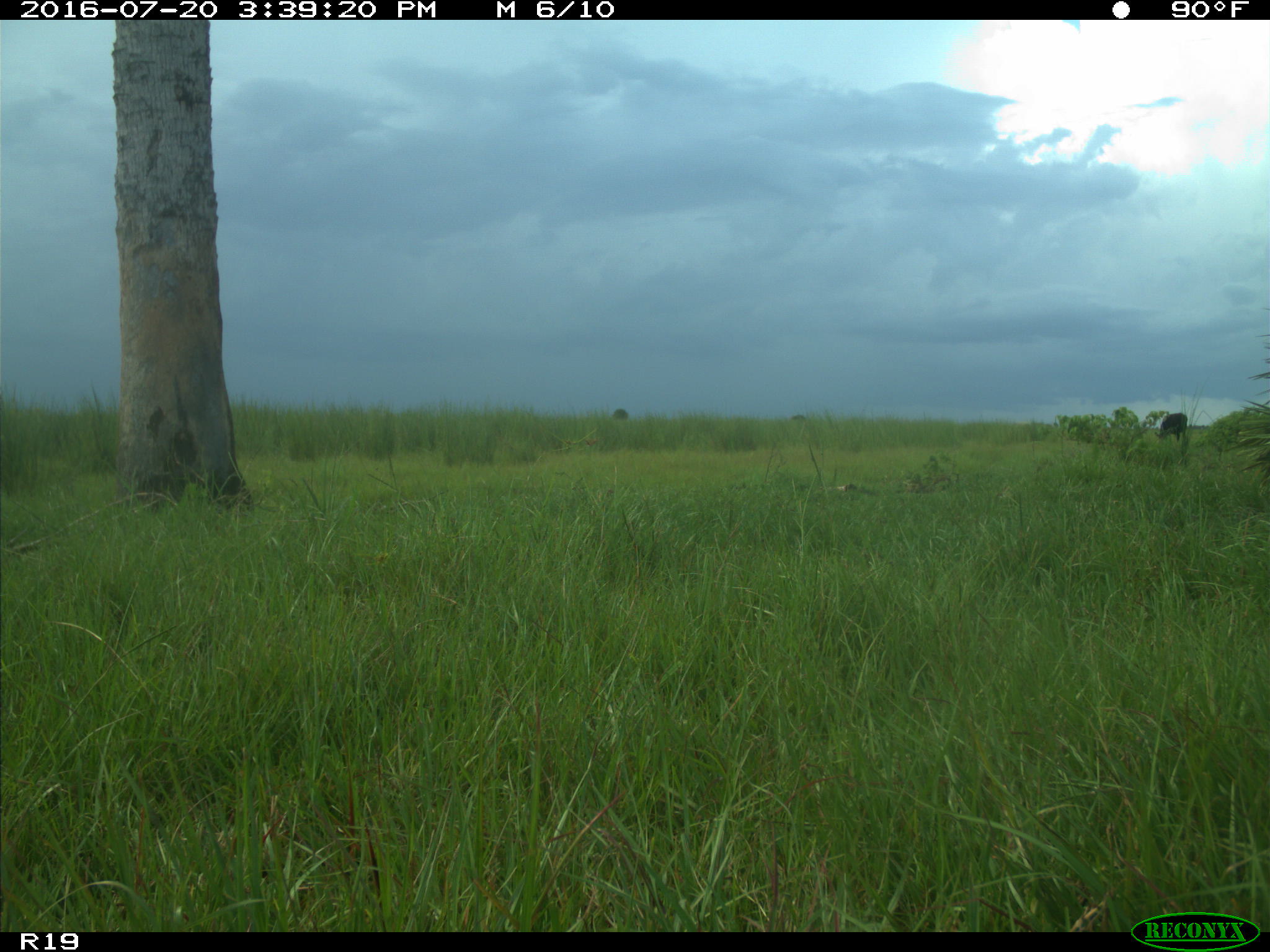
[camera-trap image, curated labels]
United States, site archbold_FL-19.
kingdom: Animalia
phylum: Chordata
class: Mammalia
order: Artiodactyla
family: Bovidae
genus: Bos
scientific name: Bos taurus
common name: domestic cow